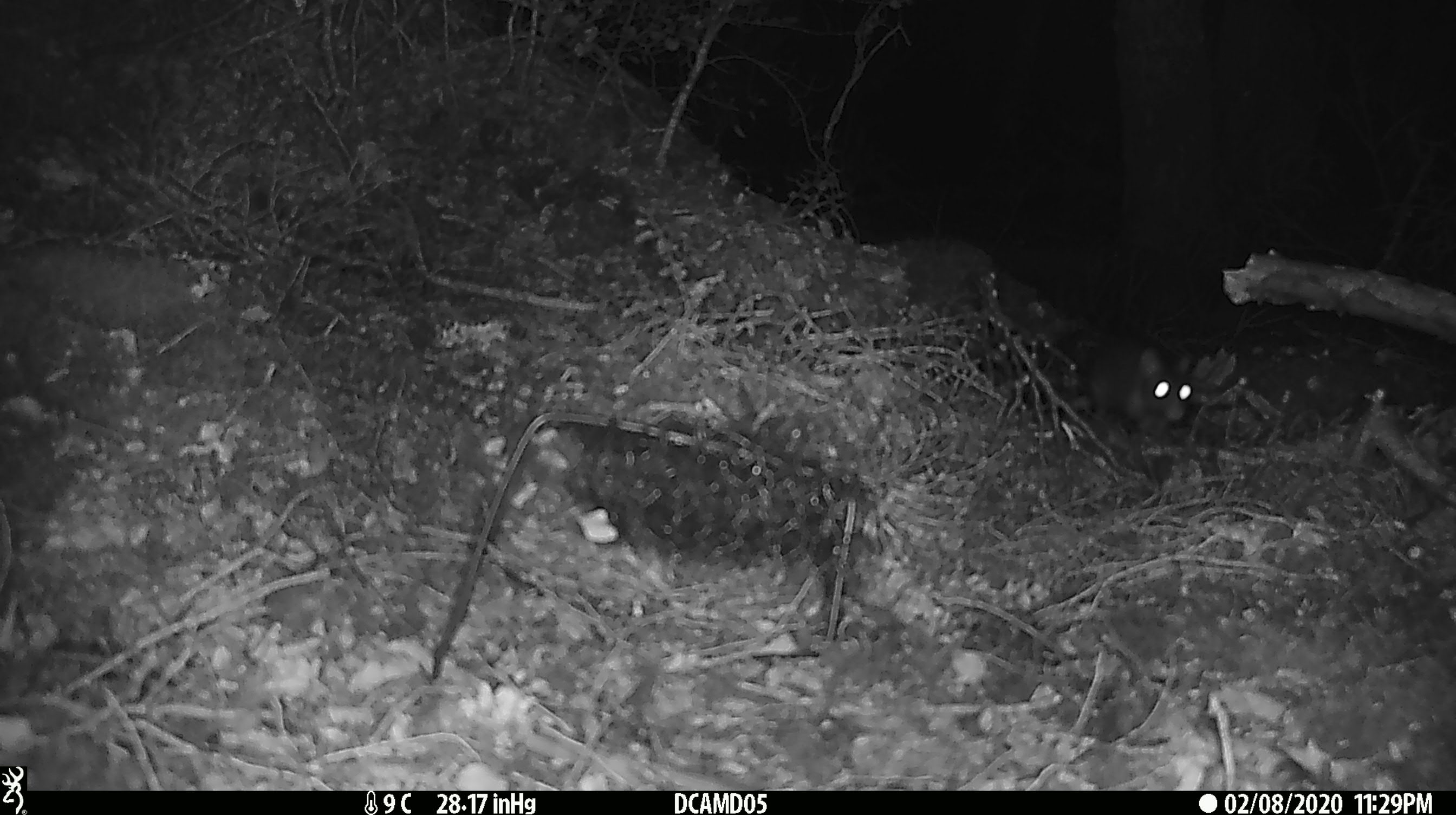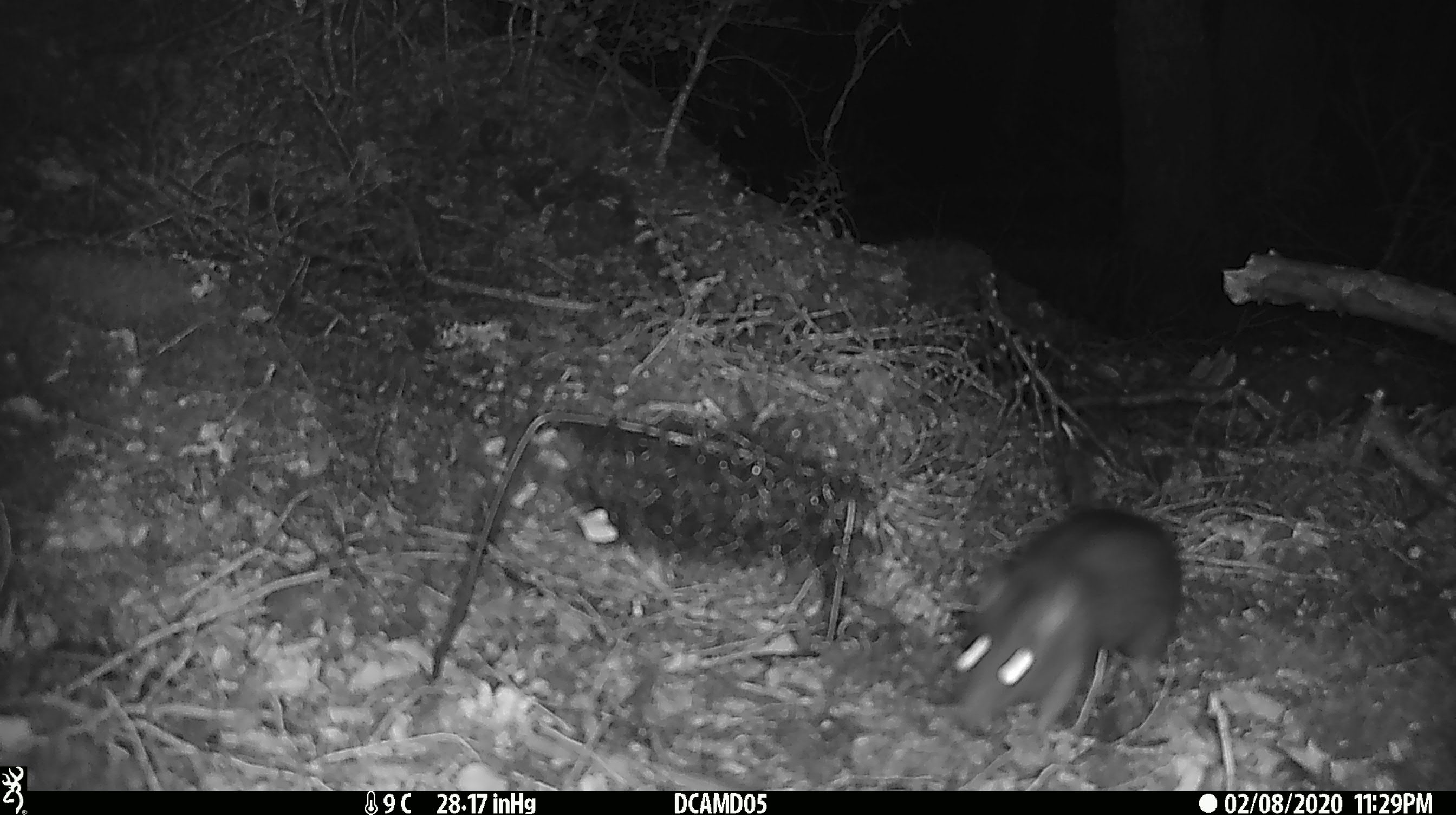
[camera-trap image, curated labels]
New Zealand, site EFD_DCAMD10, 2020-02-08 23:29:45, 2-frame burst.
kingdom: Animalia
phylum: Chordata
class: Mammalia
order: Rodentia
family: Muridae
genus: Rattus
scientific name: Rattus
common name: rat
Rat (Rattus).